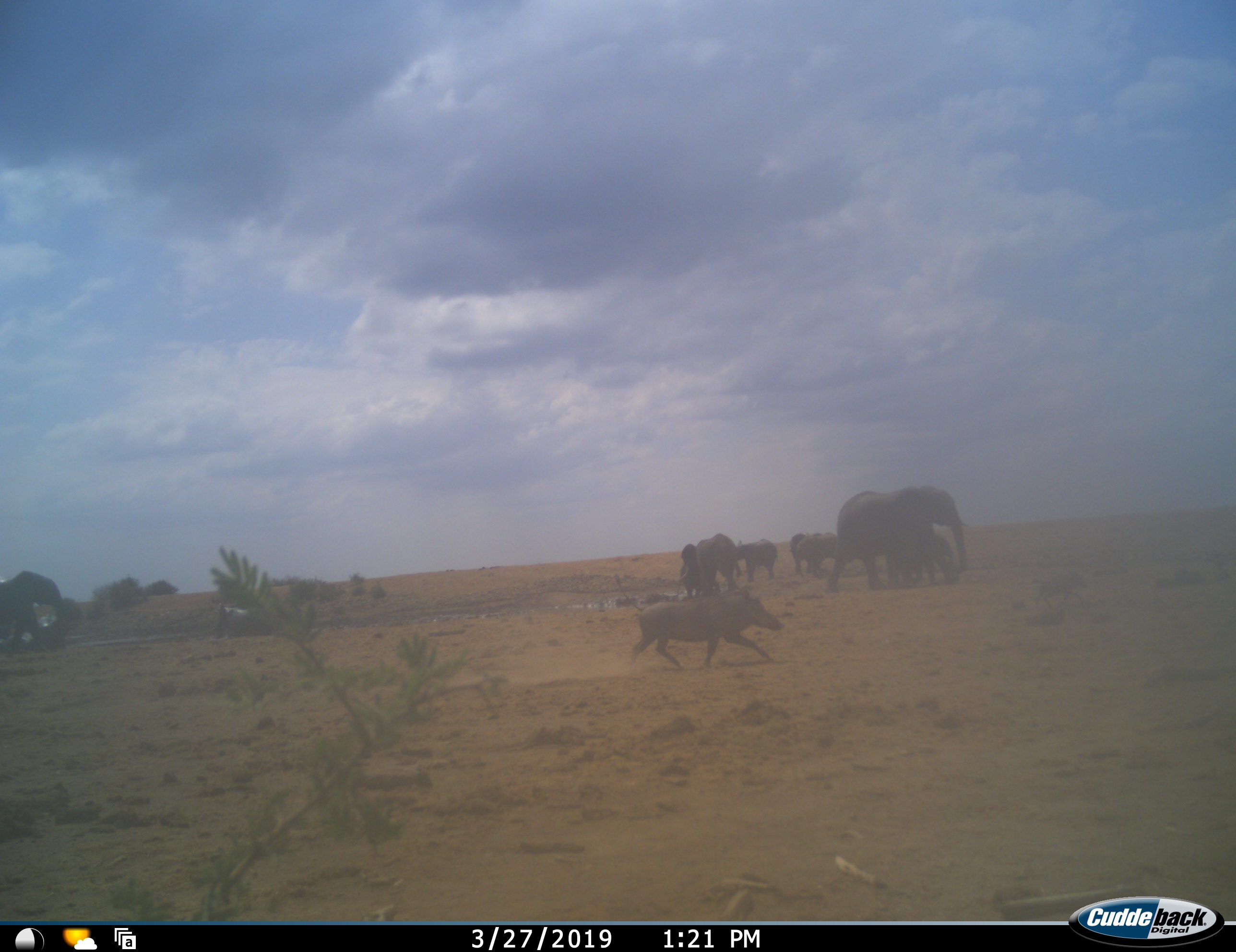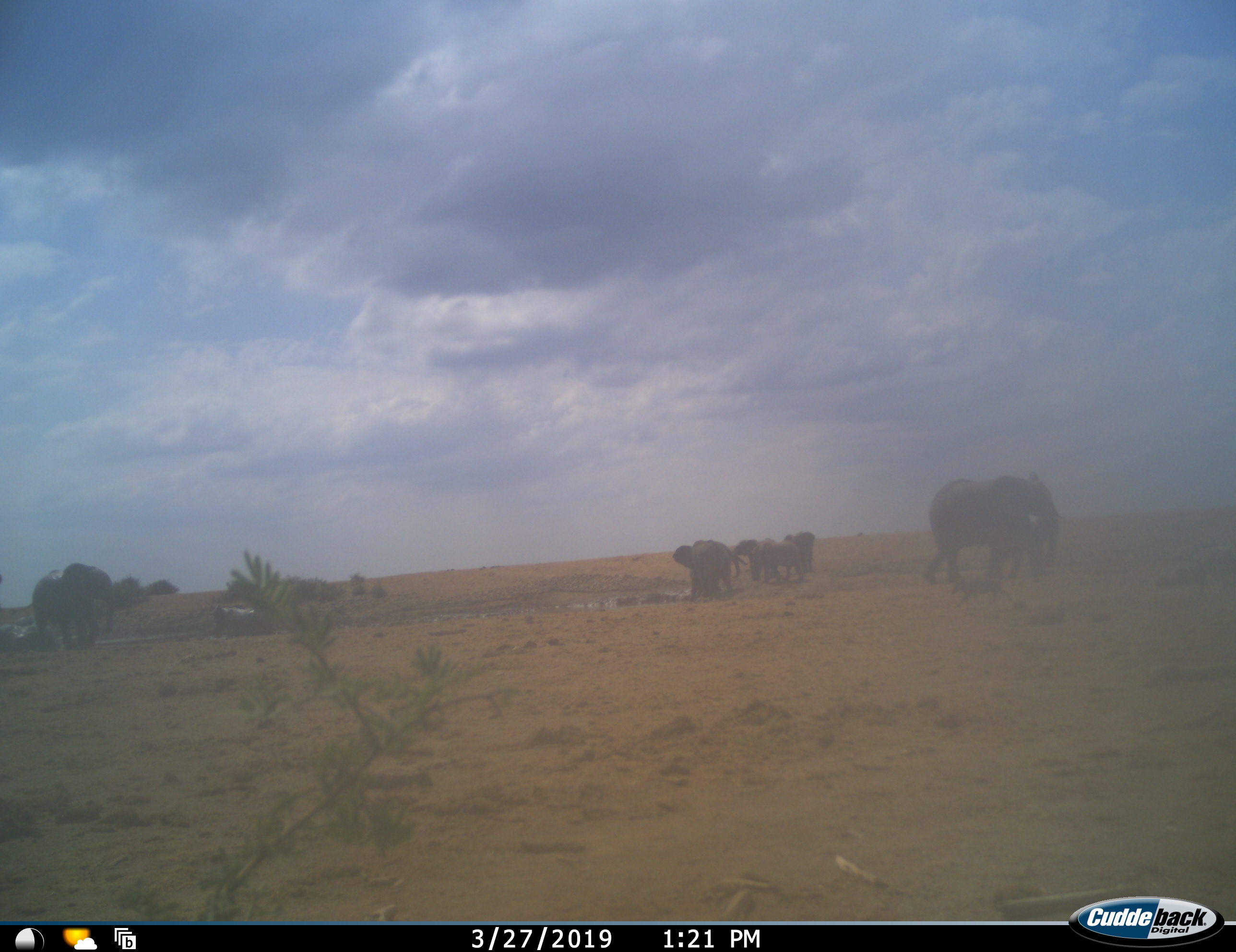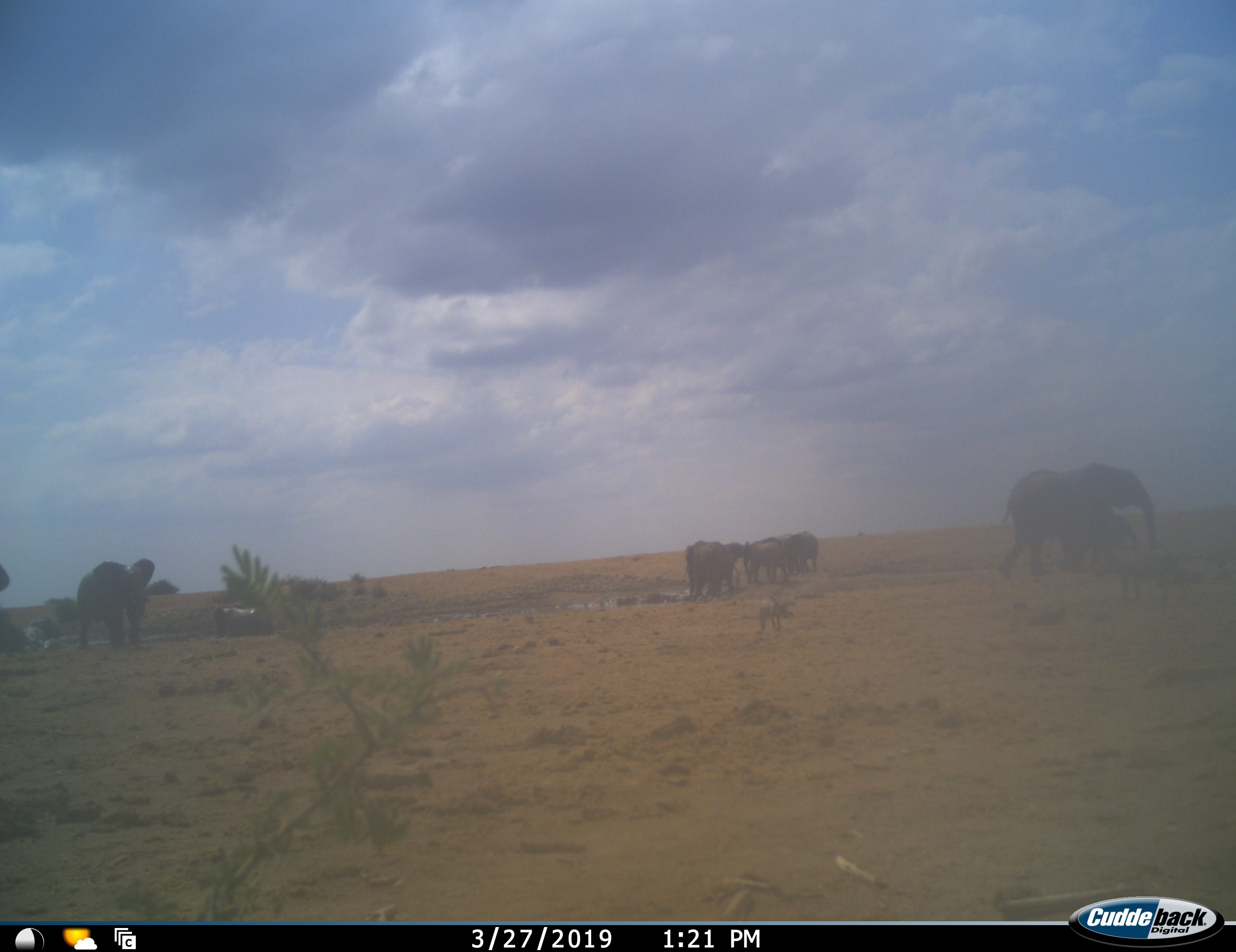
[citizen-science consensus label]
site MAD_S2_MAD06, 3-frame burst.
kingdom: Animalia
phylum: Chordata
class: Mammalia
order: Proboscidea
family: Elephantidae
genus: Loxodonta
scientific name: Loxodonta africana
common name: african bush elephant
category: elephant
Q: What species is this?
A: Elephant (african bush elephant) (Loxodonta africana).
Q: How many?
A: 7.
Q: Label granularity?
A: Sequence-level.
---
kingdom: Animalia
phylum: Chordata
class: Mammalia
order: Artiodactyla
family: Suidae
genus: Phacochoerus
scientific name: Phacochoerus africanus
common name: warthog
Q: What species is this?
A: Warthog (Phacochoerus africanus).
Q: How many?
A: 3.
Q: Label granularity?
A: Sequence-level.